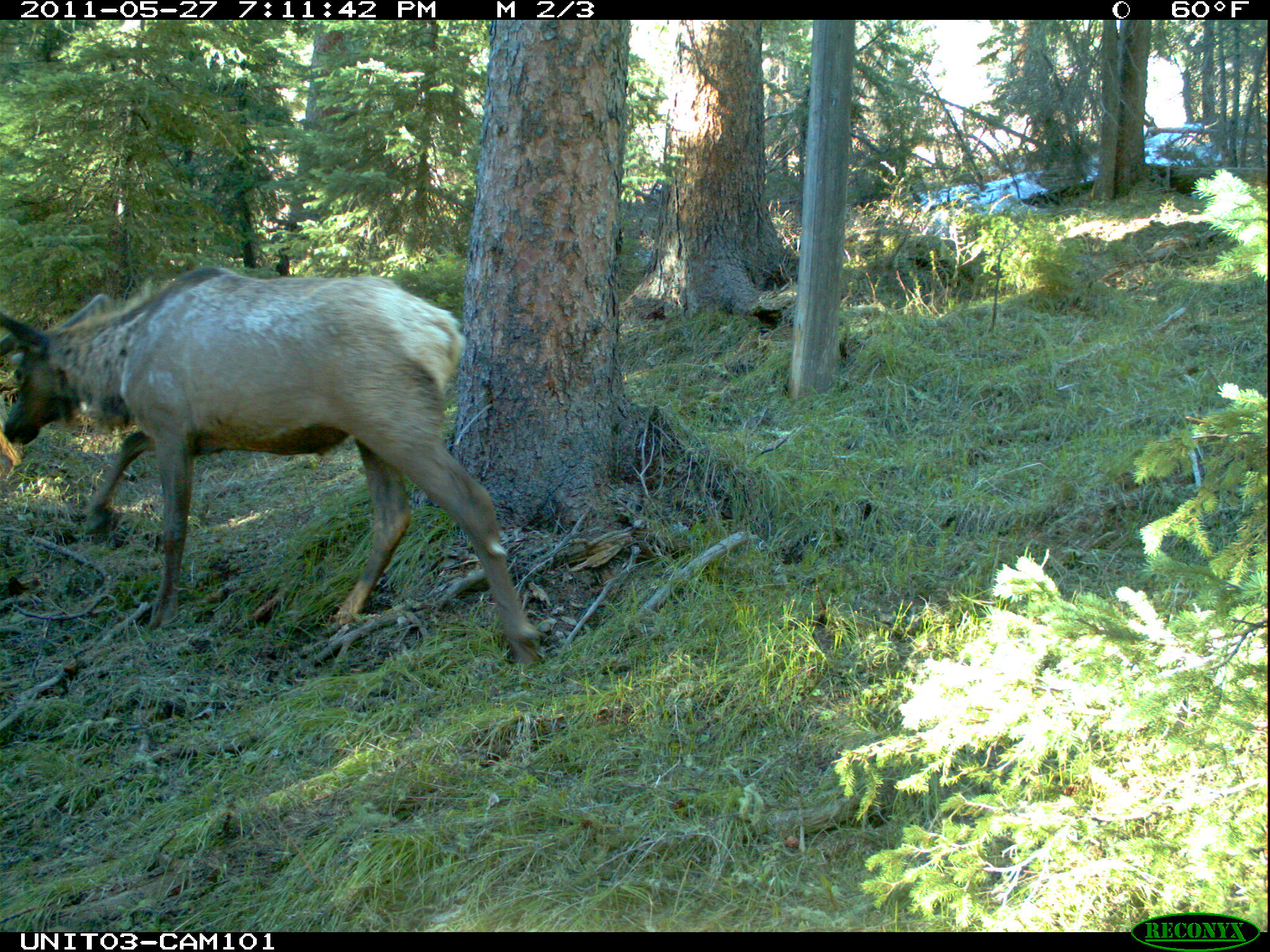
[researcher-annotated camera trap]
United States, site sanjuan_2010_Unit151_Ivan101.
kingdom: Animalia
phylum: Chordata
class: Mammalia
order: Artiodactyla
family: Cervidae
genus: Cervus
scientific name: Cervus elaphus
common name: red deer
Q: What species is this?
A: Cervus elaphus (red deer).